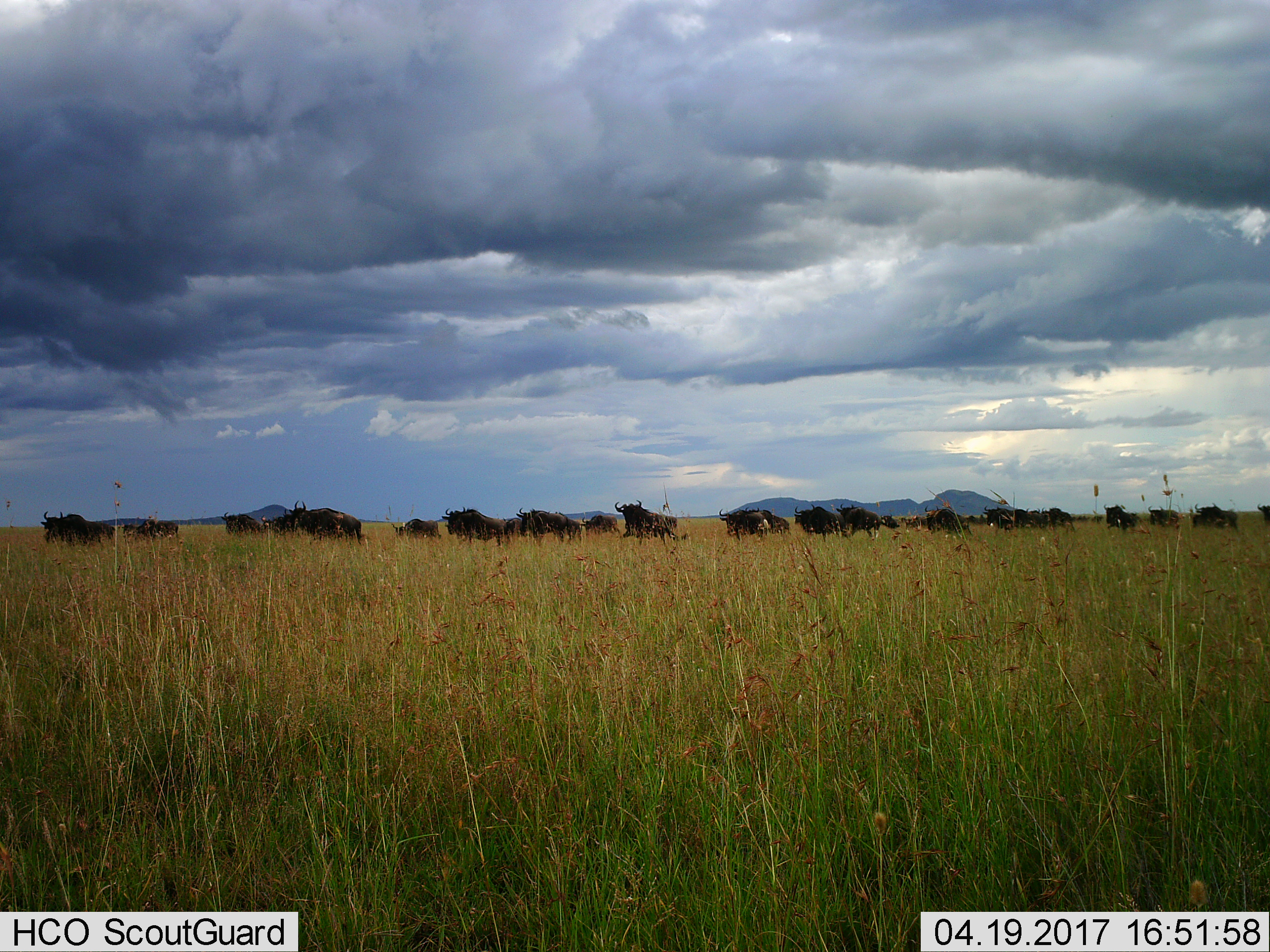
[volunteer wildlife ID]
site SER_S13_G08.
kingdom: Animalia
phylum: Chordata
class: Mammalia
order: Artiodactyla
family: Bovidae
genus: Syncerus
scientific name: Syncerus caffer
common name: african buffalo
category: buffalo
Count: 11-50.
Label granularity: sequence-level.